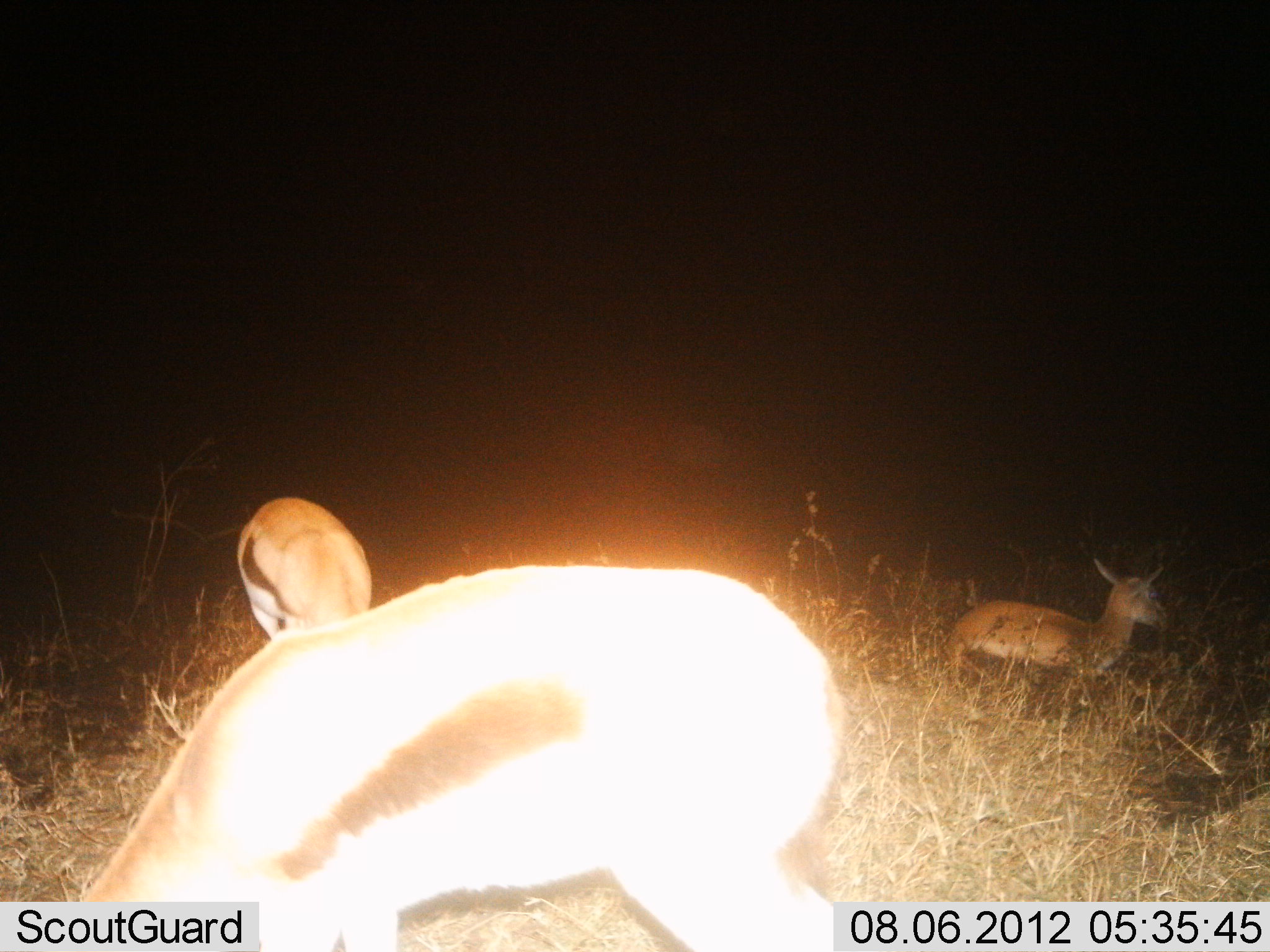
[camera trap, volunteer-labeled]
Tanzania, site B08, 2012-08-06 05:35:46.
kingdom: Animalia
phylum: Chordata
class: Mammalia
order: Artiodactyla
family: Bovidae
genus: Eudorcas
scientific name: Eudorcas thomsonii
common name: thomson's gazelle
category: gazellethomsons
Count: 3.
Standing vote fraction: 40%.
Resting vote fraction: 40%.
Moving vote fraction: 0%.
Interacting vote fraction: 0%.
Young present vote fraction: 40%.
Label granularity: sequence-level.